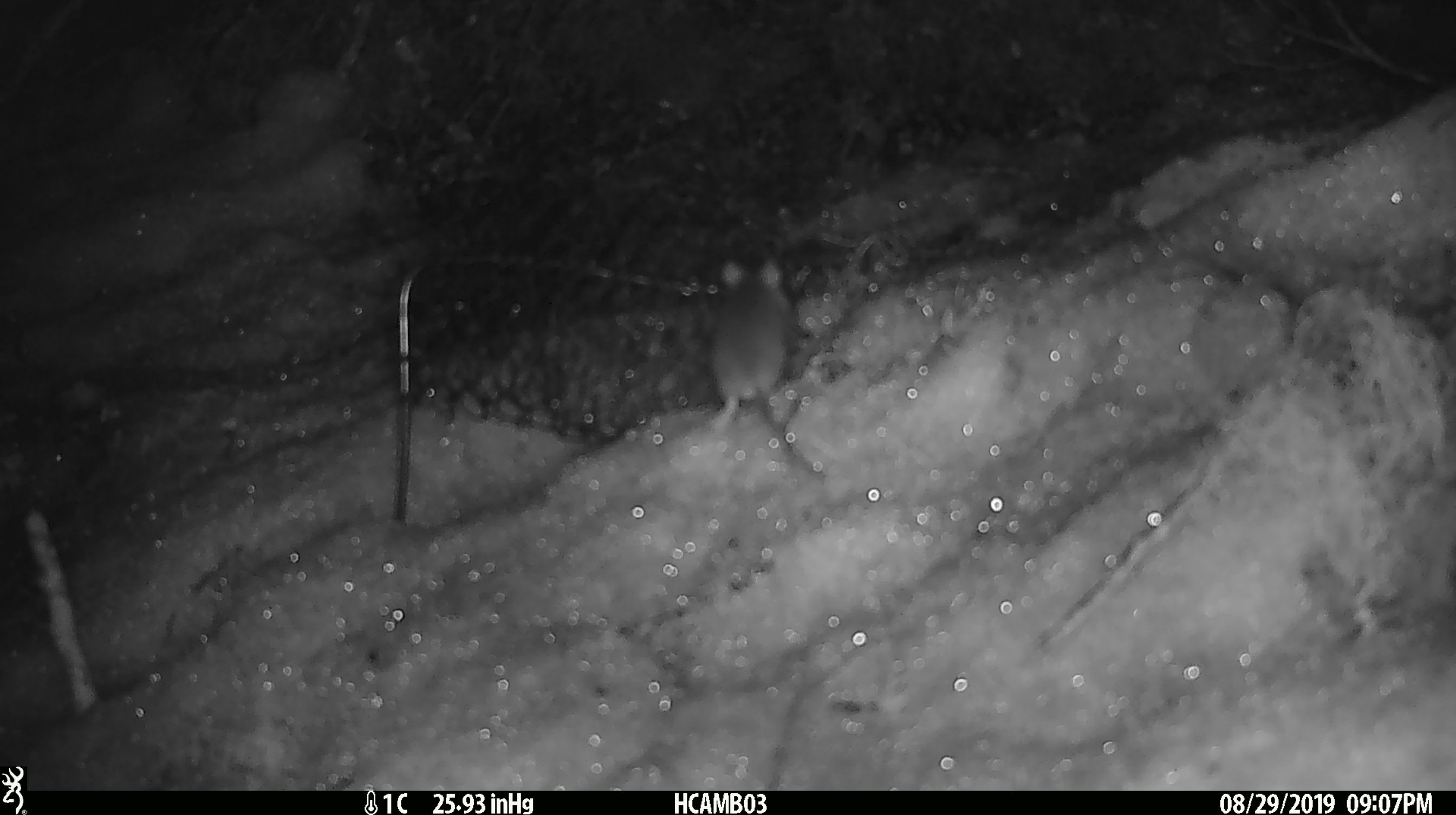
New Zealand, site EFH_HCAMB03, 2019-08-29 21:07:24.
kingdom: Animalia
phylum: Chordata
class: Mammalia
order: Rodentia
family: Muridae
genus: Mus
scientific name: Mus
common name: mouse